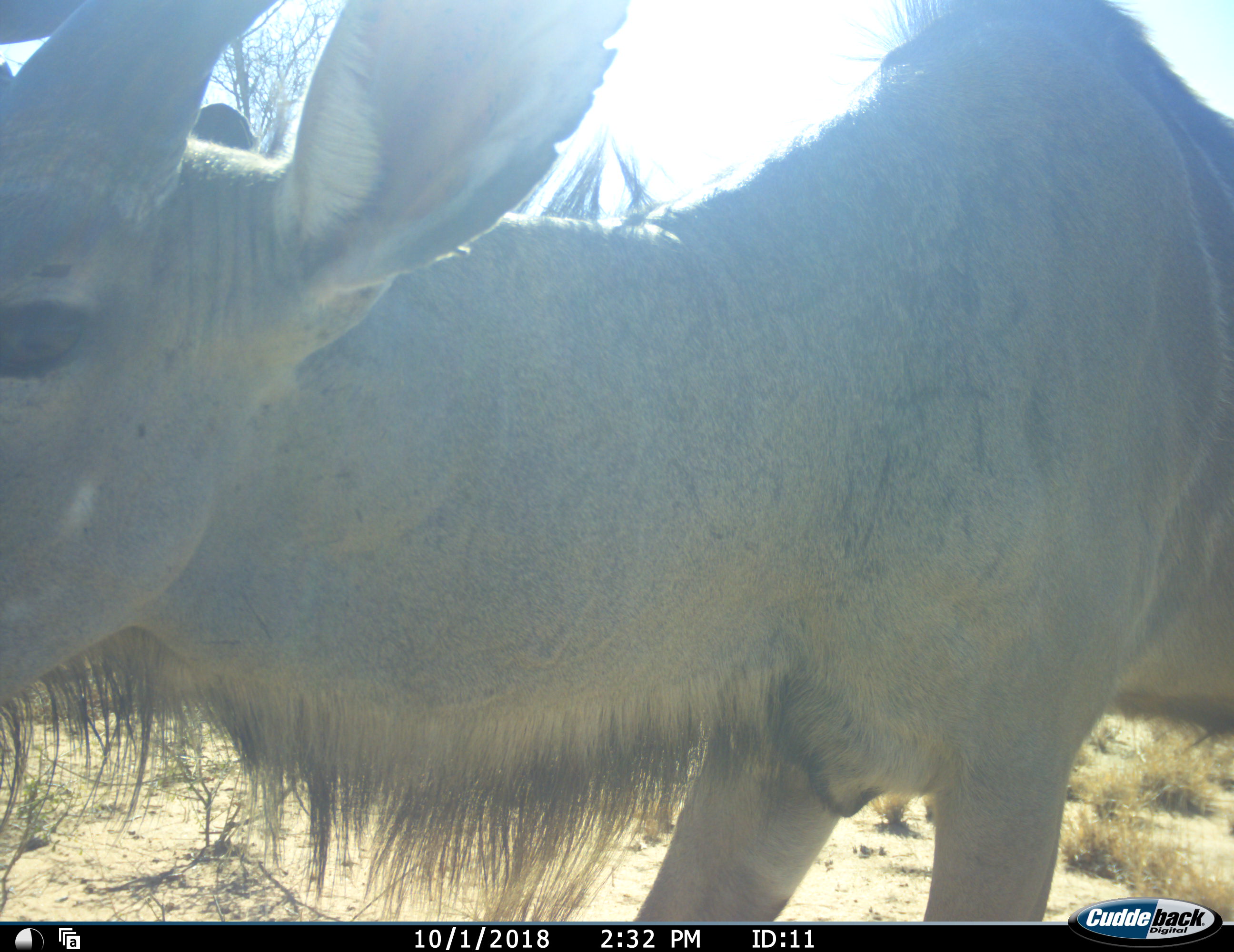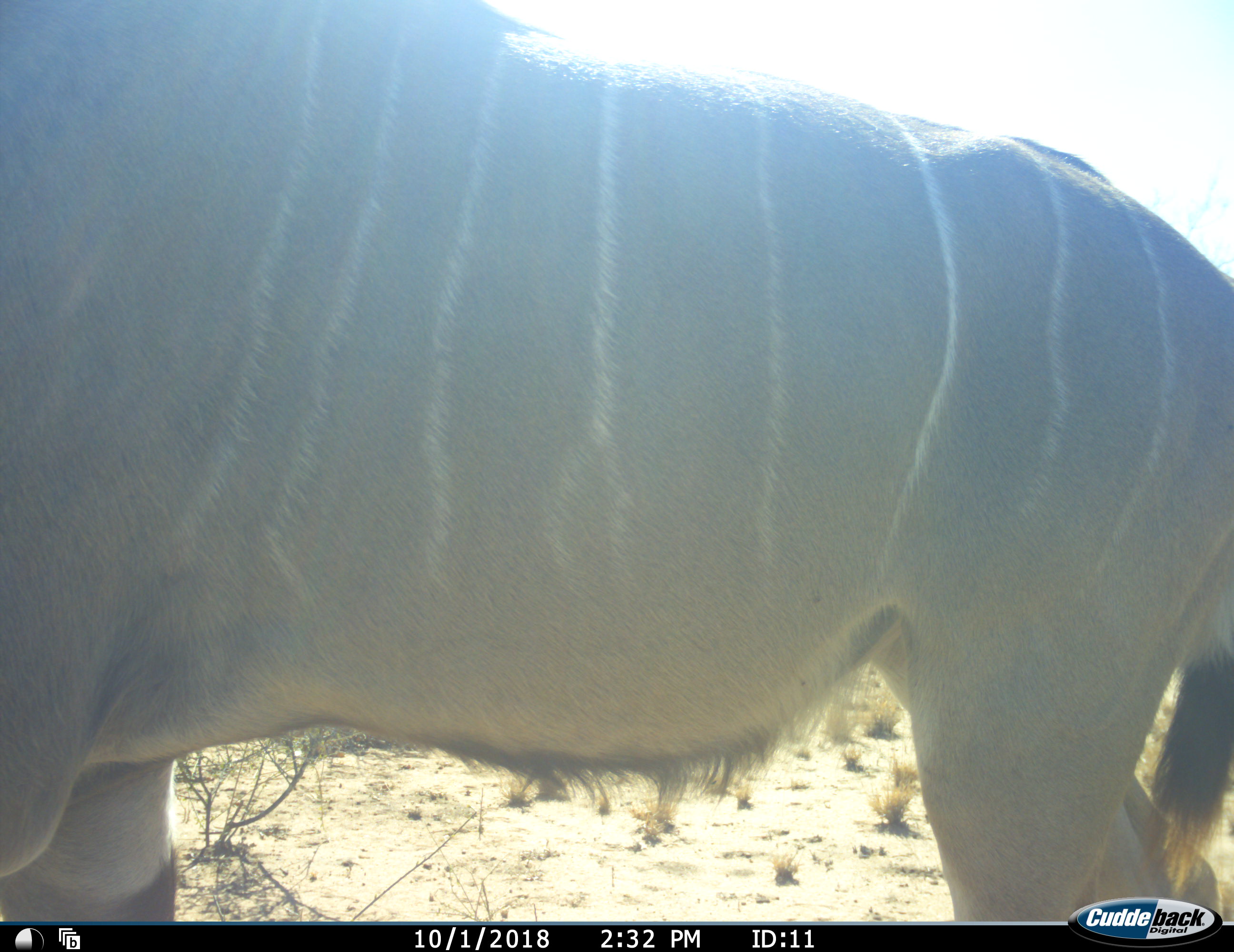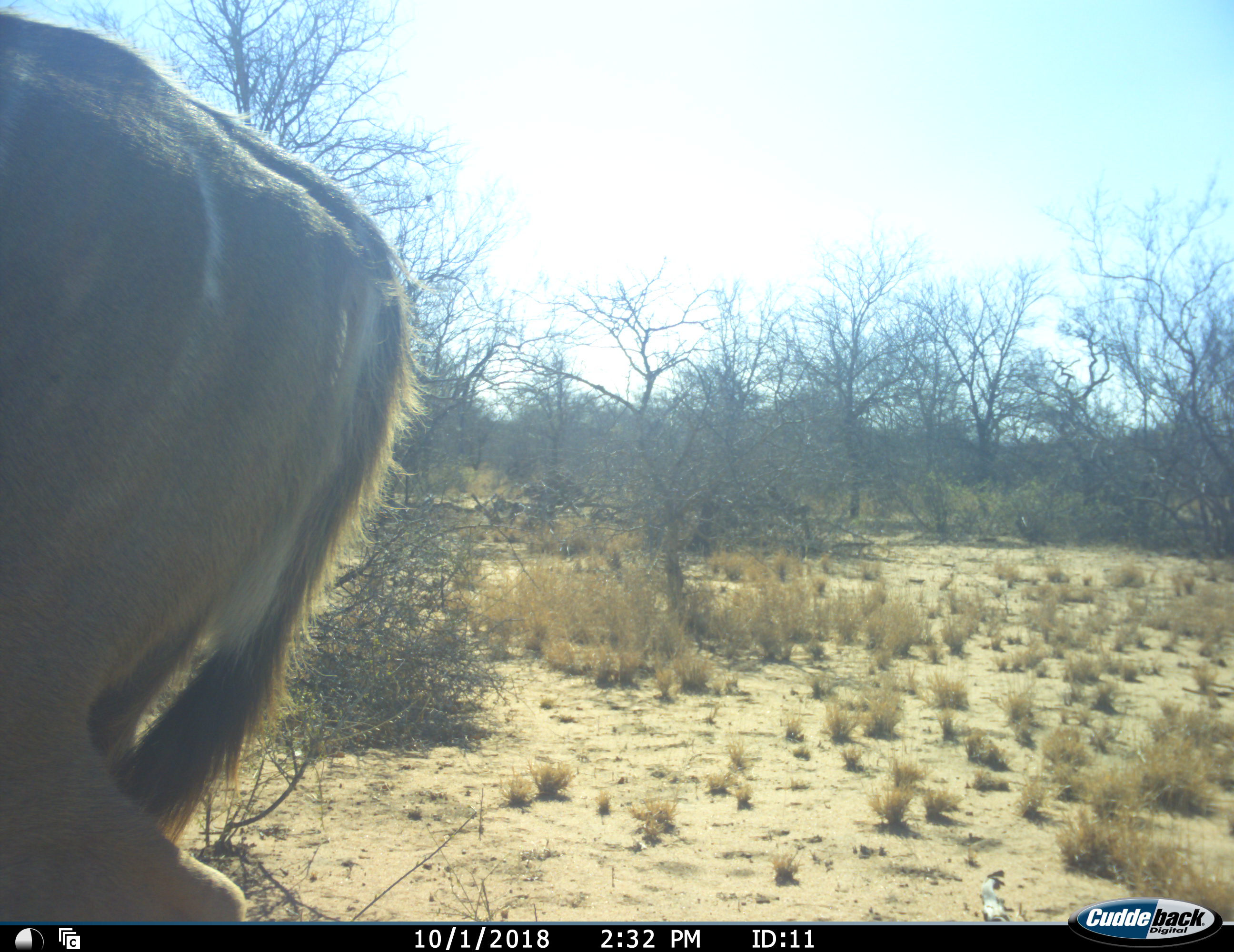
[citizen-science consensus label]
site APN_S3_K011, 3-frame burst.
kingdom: Animalia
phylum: Chordata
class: Mammalia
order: Artiodactyla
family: Bovidae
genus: Tragelaphus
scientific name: Tragelaphus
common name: kudu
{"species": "kudu (Tragelaphus)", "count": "1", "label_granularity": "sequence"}